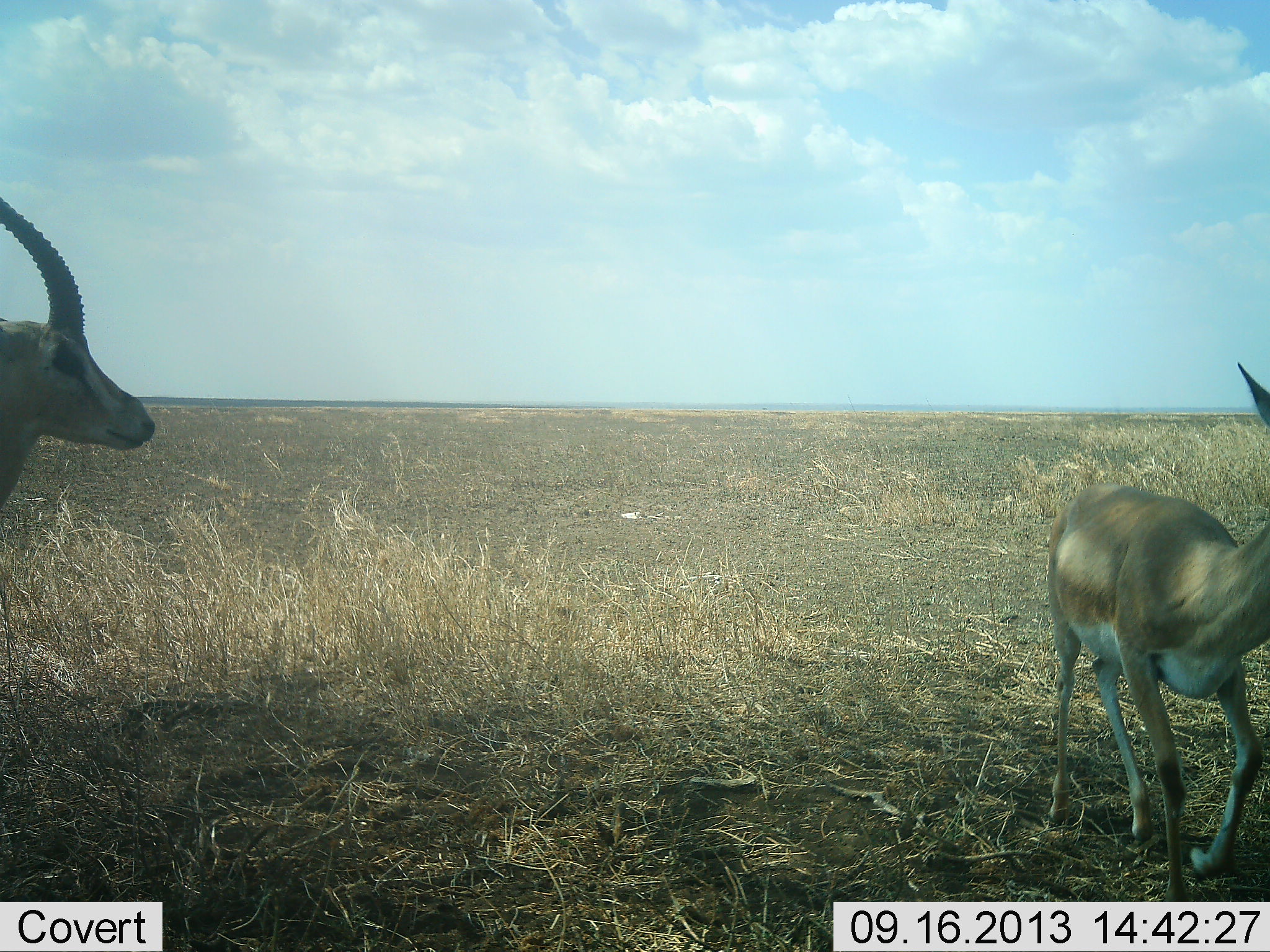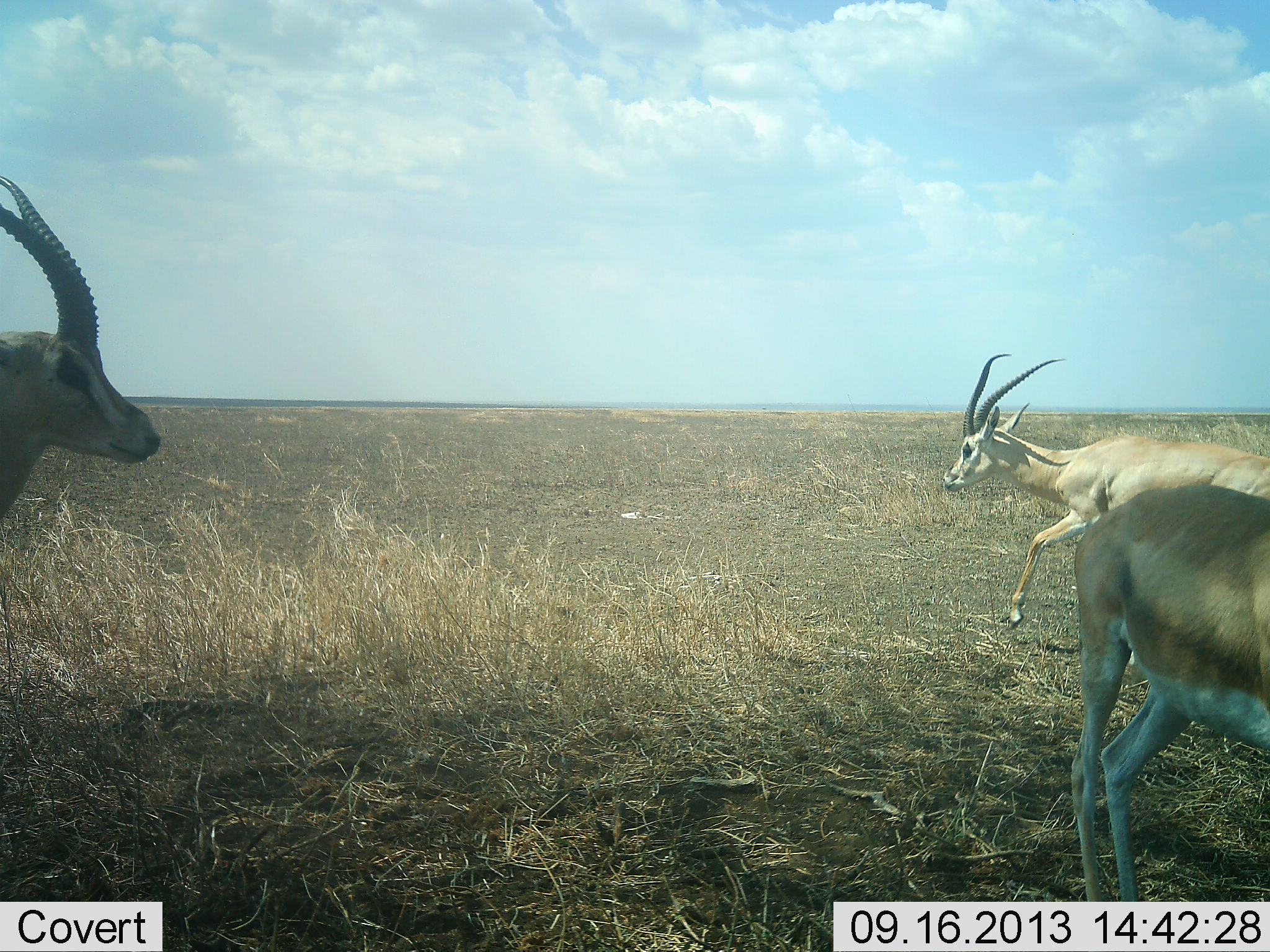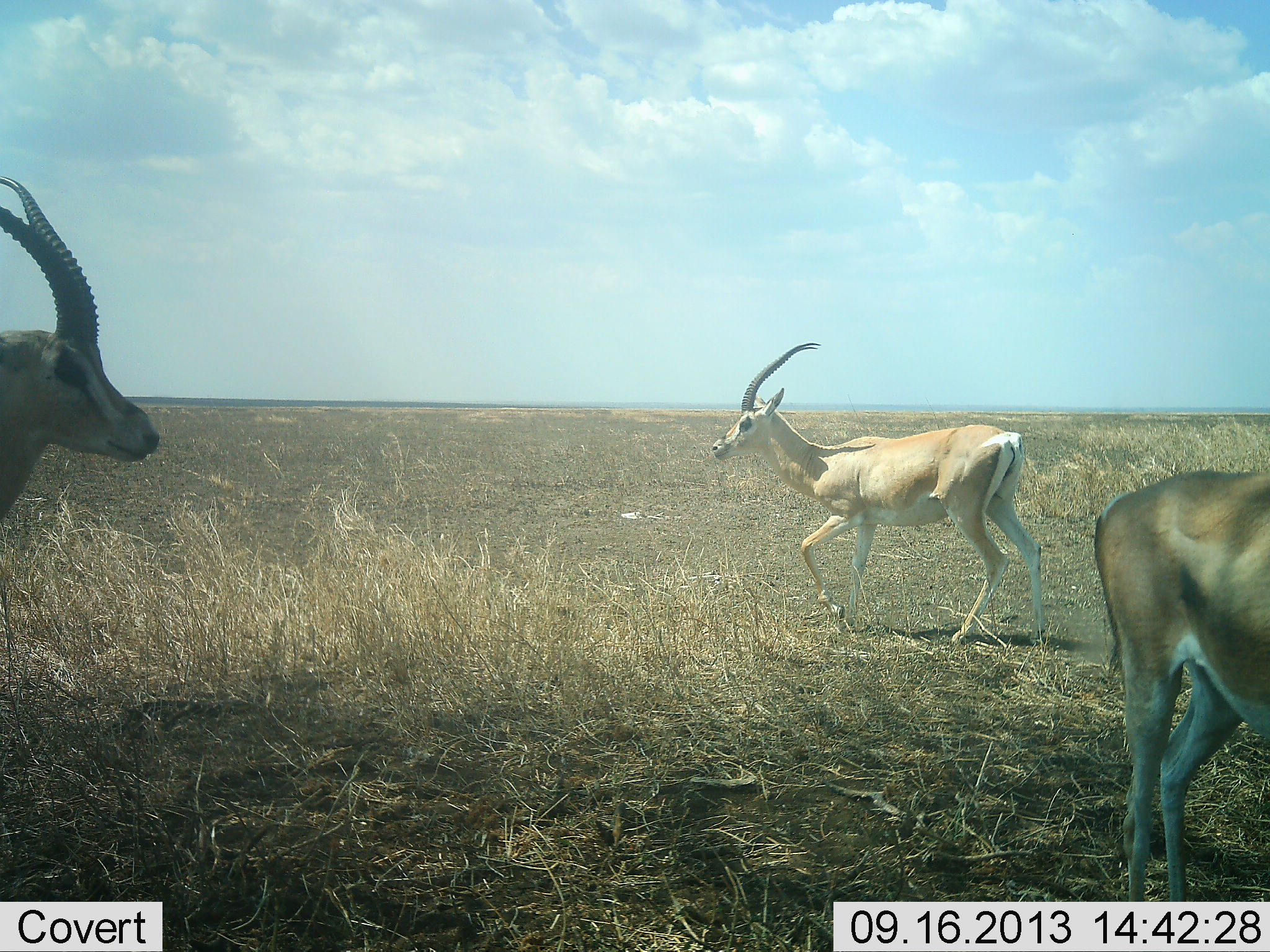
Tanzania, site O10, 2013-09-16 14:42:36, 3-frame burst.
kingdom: Animalia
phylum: Chordata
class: Mammalia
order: Artiodactyla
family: Bovidae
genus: Nanger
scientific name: Nanger granti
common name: grant's gazelle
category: gazellegrants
Gazellegrants (grant's gazelle) (Nanger granti), count 3. Behavior (volunteer vote fractions): standing 71%, resting 0%, moving 90%, interacting 0%. Young present (vote fraction): 0%. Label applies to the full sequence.